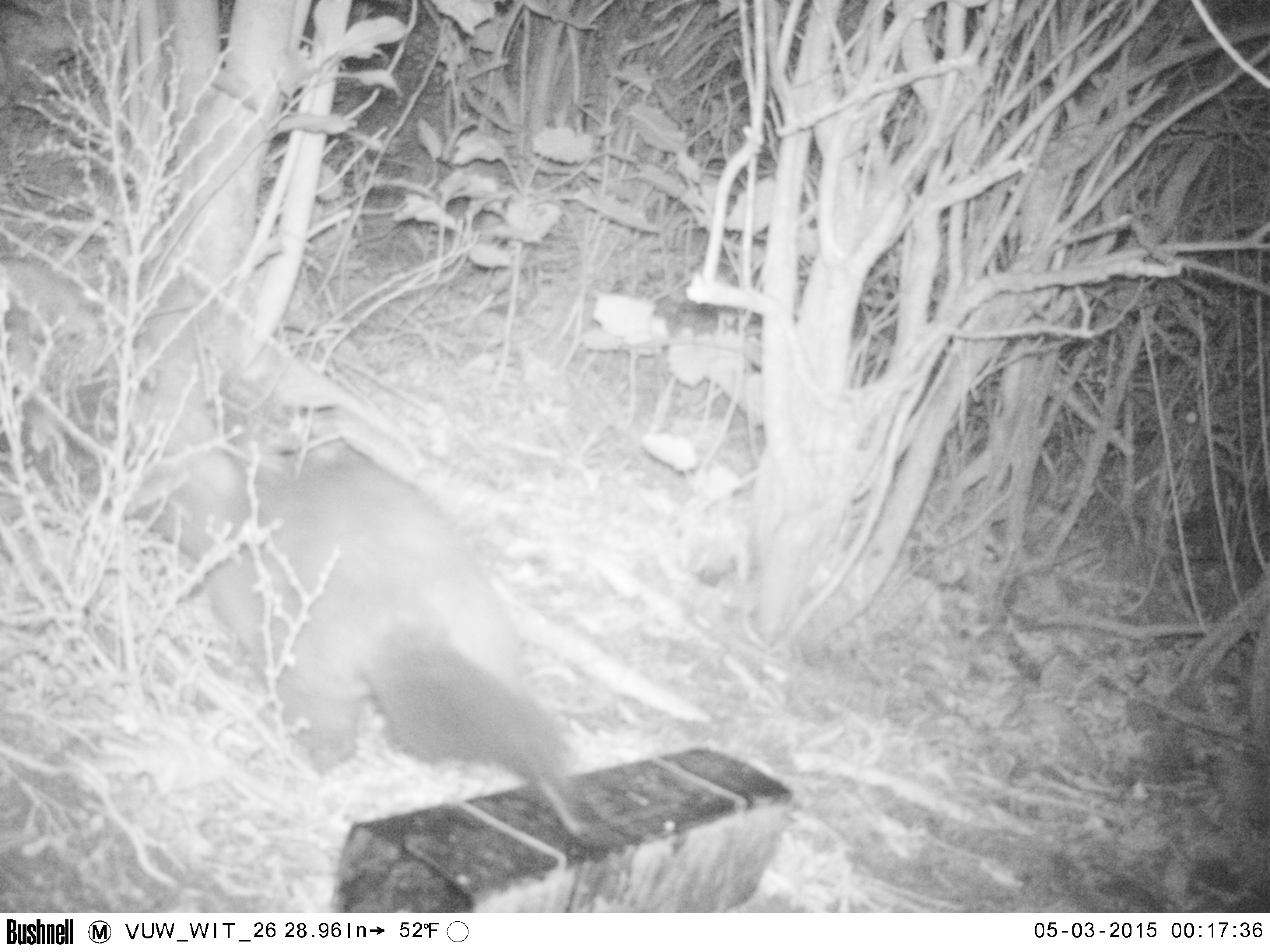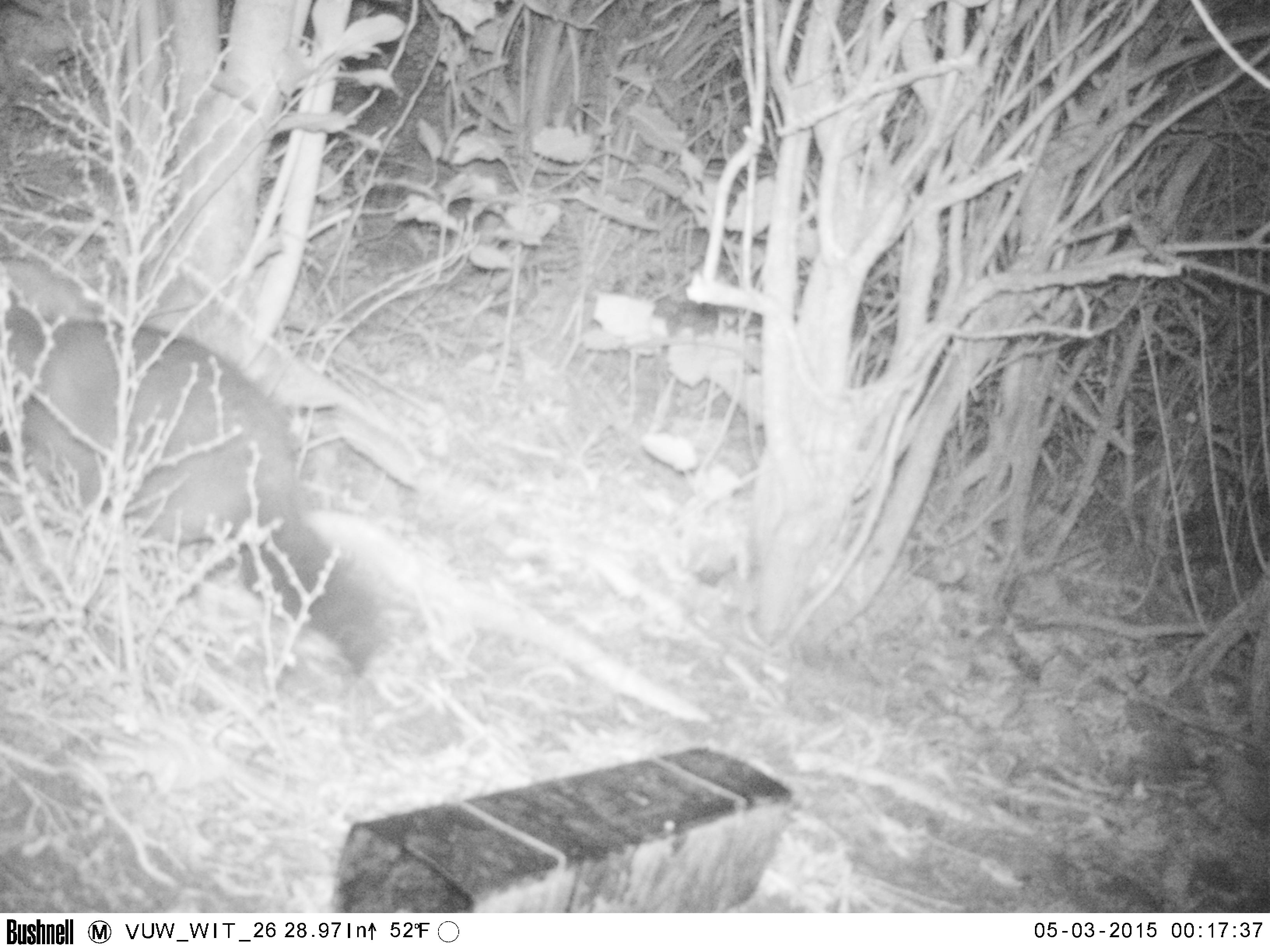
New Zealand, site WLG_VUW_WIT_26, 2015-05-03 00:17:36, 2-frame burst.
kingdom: Animalia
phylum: Chordata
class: Mammalia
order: Diprotodontia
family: Phalangeridae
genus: Trichosurus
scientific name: Trichosurus vulpecula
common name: common brushtail possum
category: possum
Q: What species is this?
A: Possum (common brushtail possum) (Trichosurus vulpecula).